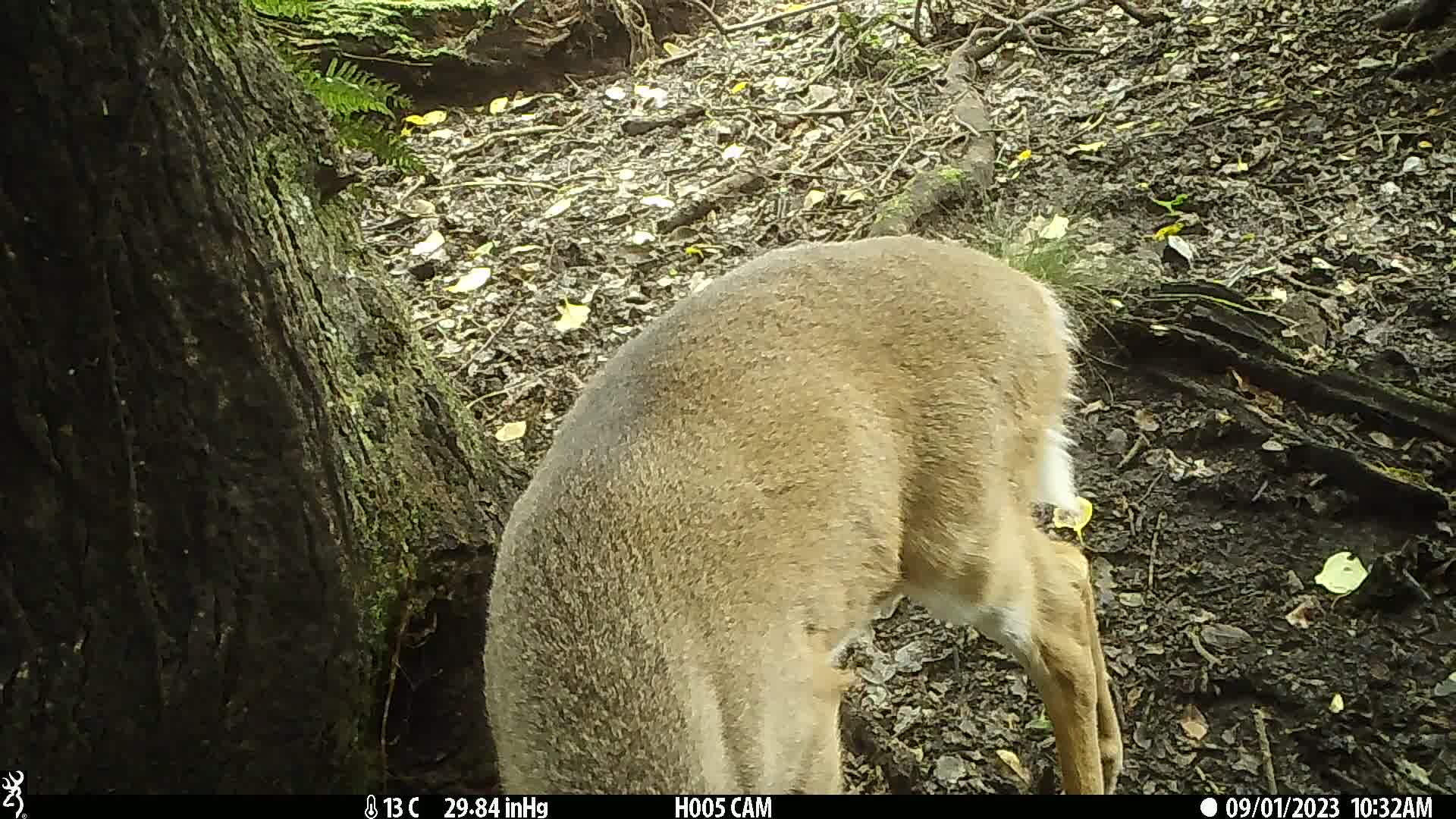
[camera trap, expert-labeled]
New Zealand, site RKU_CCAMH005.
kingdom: Animalia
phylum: Chordata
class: Mammalia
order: Artiodactyla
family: Cervidae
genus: Odocoileus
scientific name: Odocoileus virginianus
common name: white-tailed deer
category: white tailed deer